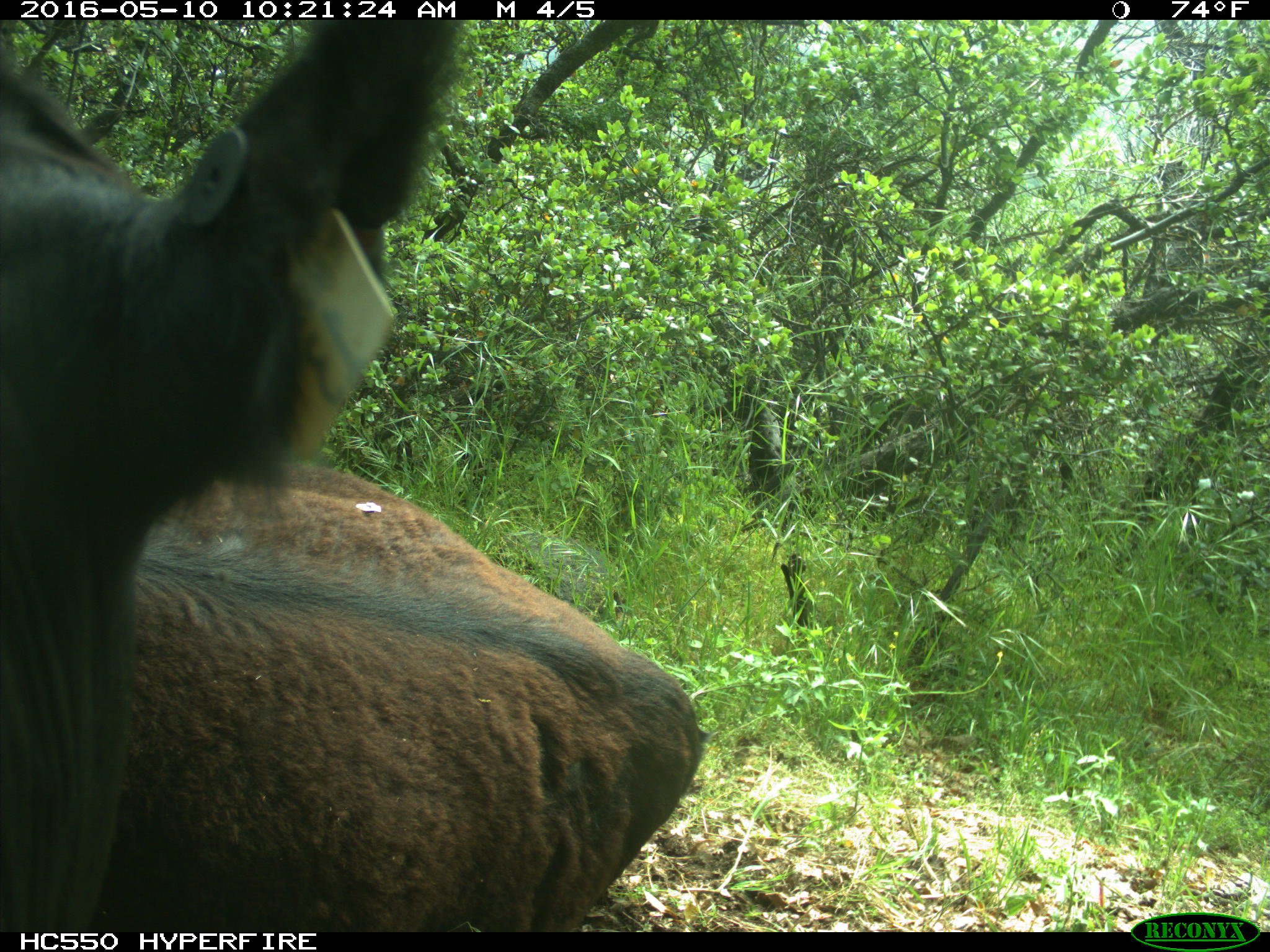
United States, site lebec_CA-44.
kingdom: Animalia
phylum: Chordata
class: Mammalia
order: Artiodactyla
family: Bovidae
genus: Bos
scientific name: Bos taurus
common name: domestic cow